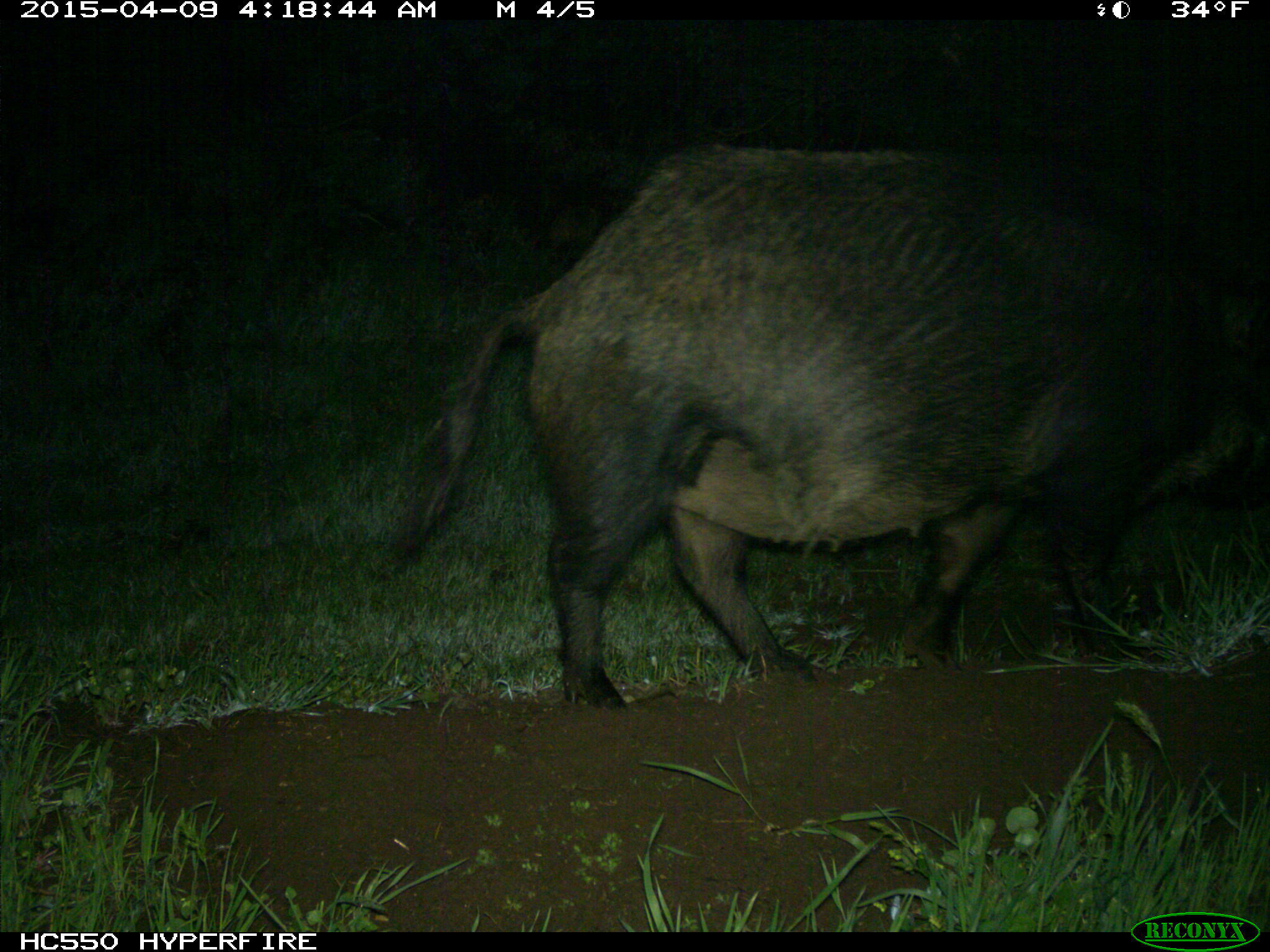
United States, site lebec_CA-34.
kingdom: Animalia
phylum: Chordata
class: Mammalia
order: Artiodactyla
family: Suidae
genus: Sus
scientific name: Sus scrofa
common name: wild boar